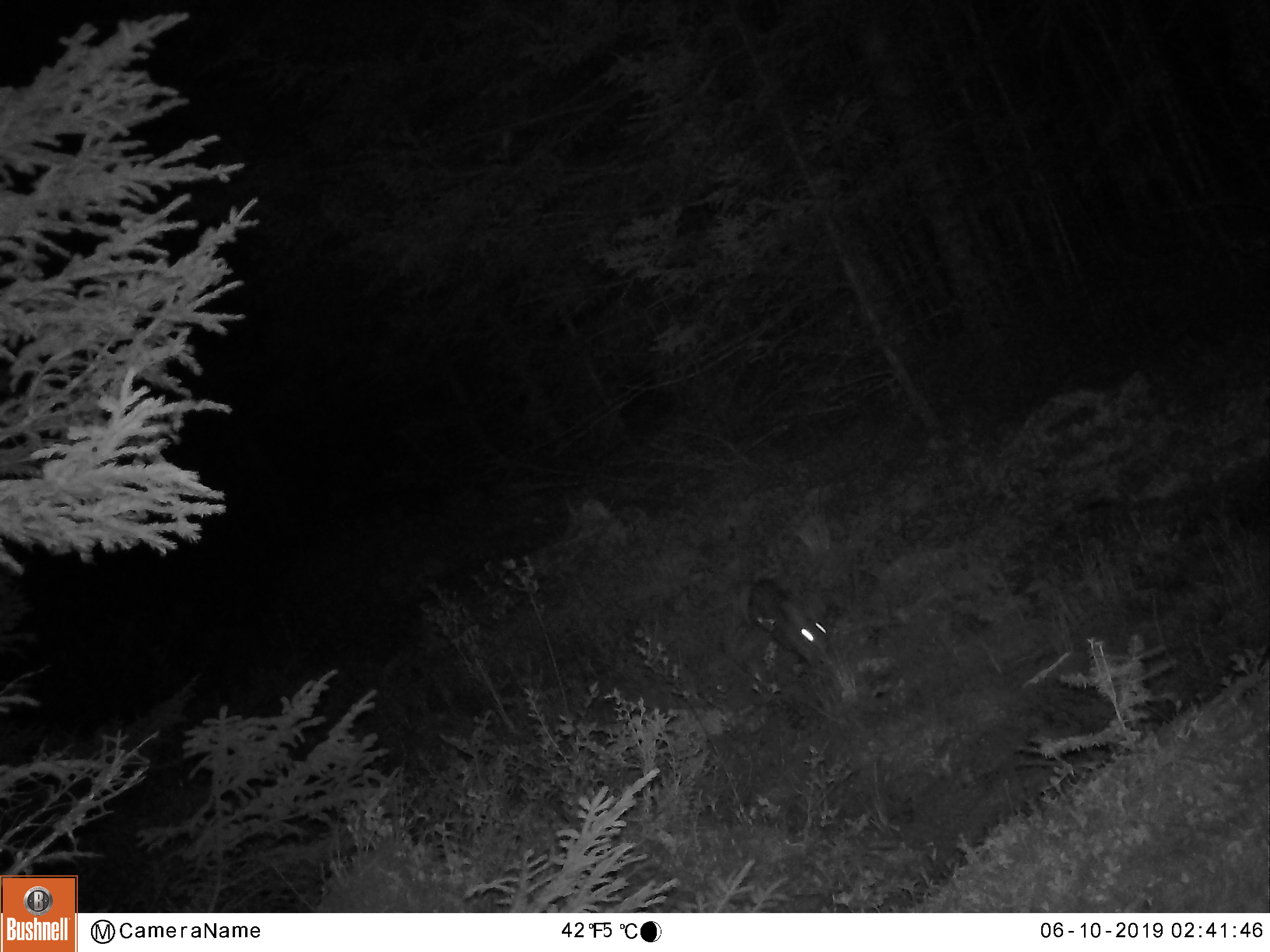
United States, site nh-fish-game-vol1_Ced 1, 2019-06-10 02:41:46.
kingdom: Animalia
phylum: Chordata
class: Mammalia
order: Lagomorpha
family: Leporidae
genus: Lepus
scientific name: Lepus americanus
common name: snowshoe hare